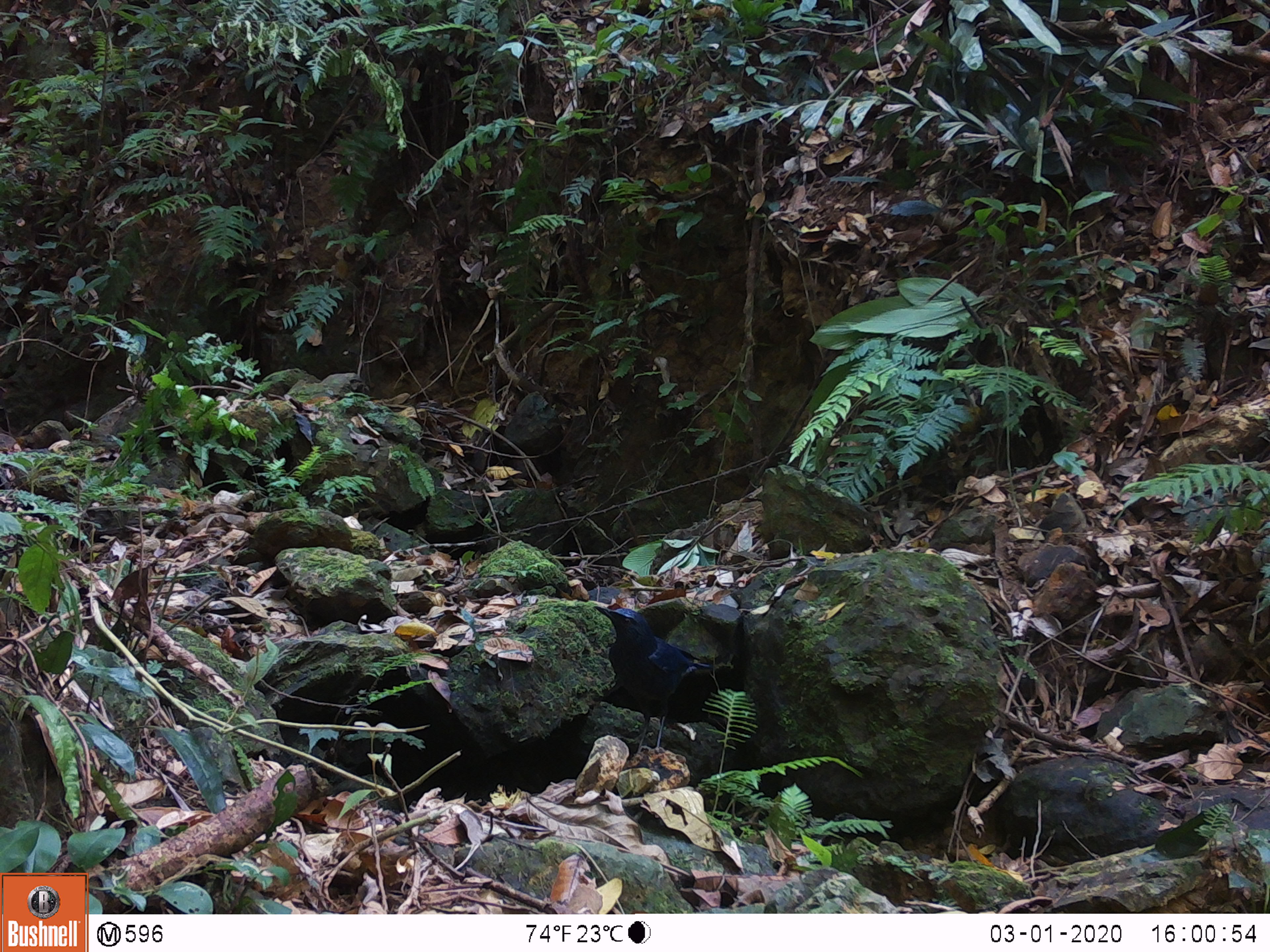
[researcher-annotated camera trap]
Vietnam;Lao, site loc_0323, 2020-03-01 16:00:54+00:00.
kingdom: Animalia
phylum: Chordata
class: Aves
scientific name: Aves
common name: bird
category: unidentified bird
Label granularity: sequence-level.